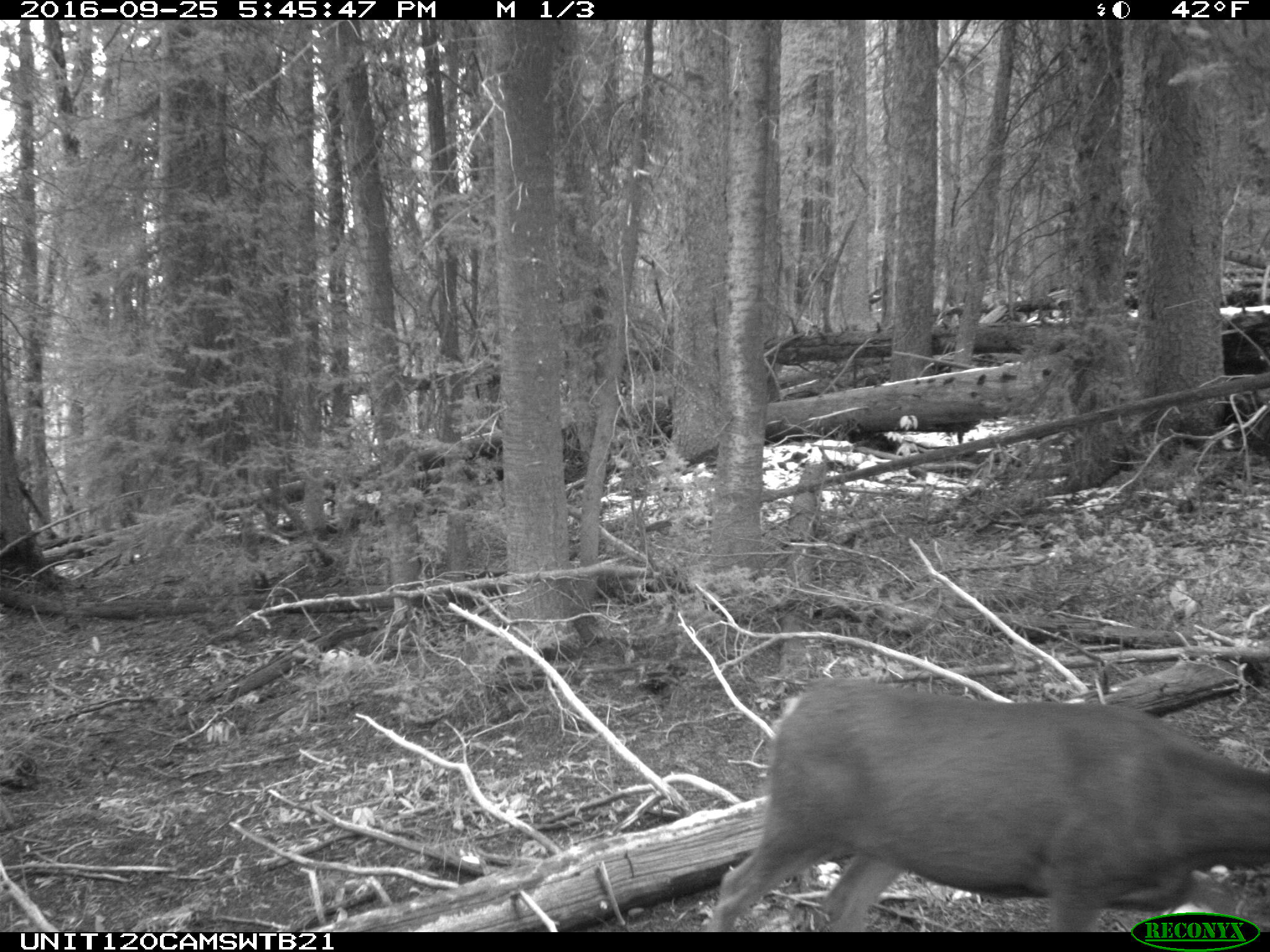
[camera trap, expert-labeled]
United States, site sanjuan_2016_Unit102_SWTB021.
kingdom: Animalia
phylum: Chordata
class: Mammalia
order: Artiodactyla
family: Cervidae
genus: Odocoileus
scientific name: Odocoileus hemionus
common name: mule deer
Odocoileus hemionus (mule deer).